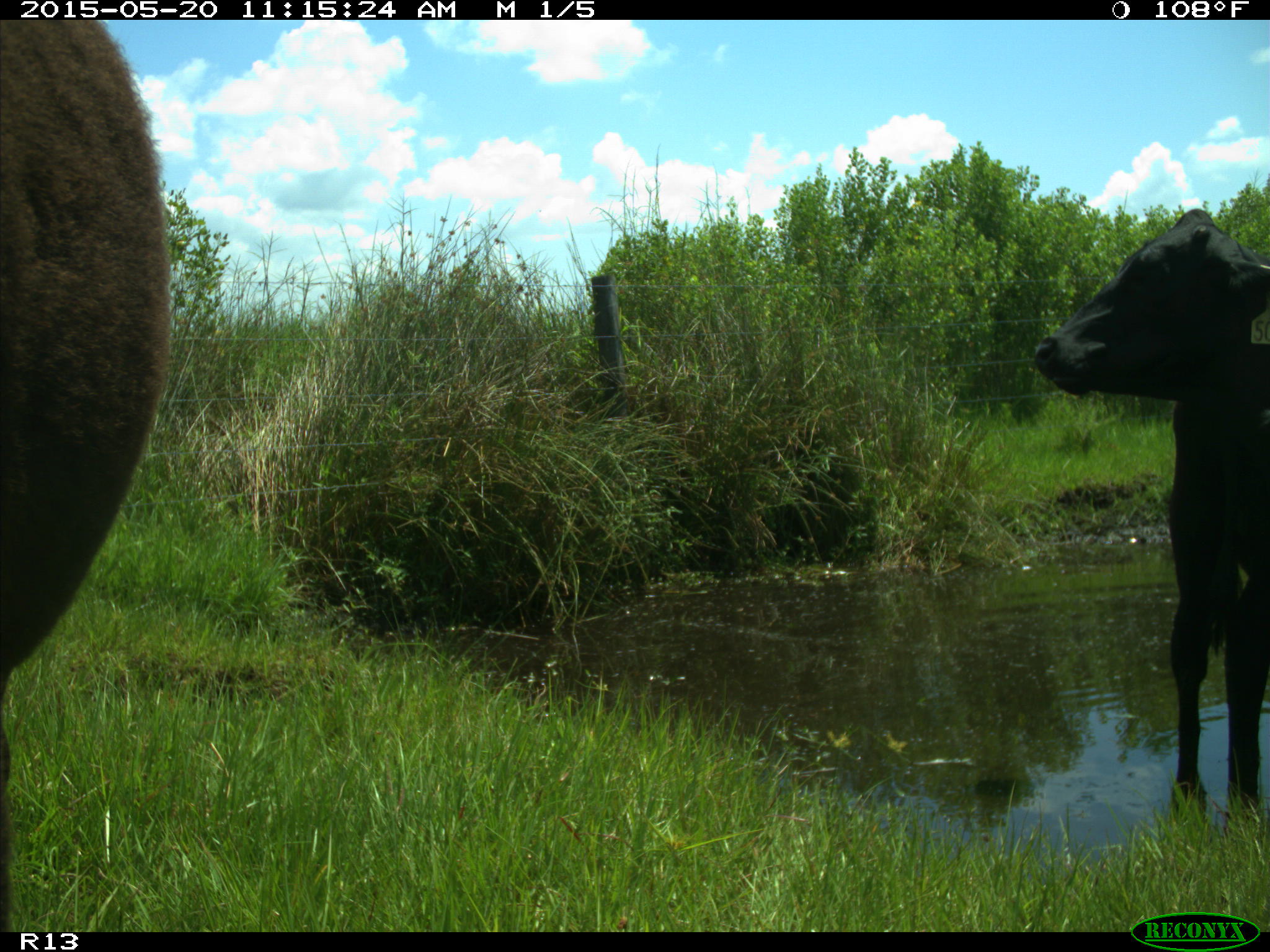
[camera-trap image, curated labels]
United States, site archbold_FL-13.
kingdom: Animalia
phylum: Chordata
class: Mammalia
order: Artiodactyla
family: Bovidae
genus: Bos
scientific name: Bos taurus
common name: domestic cow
Bos taurus (domestic cow).